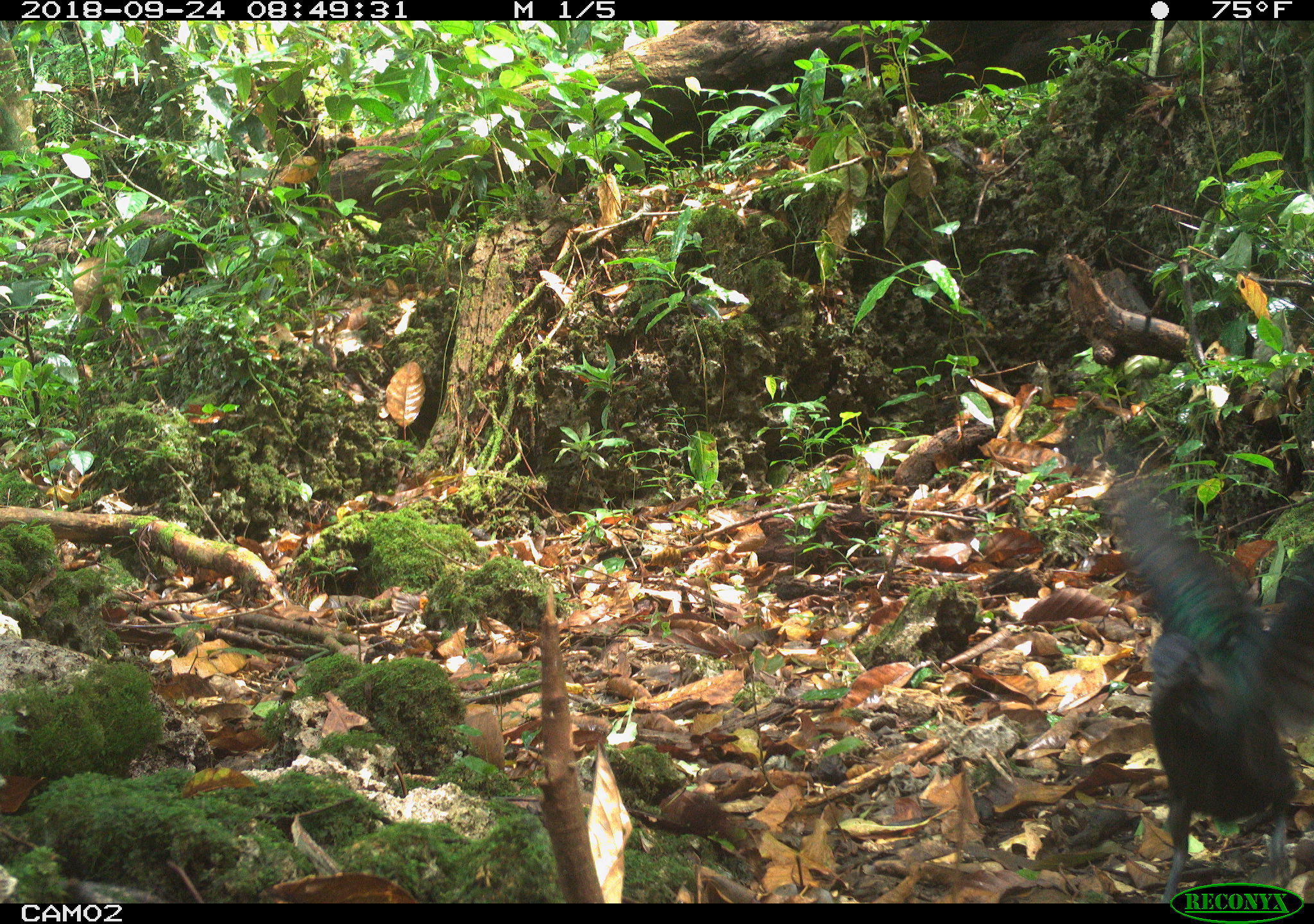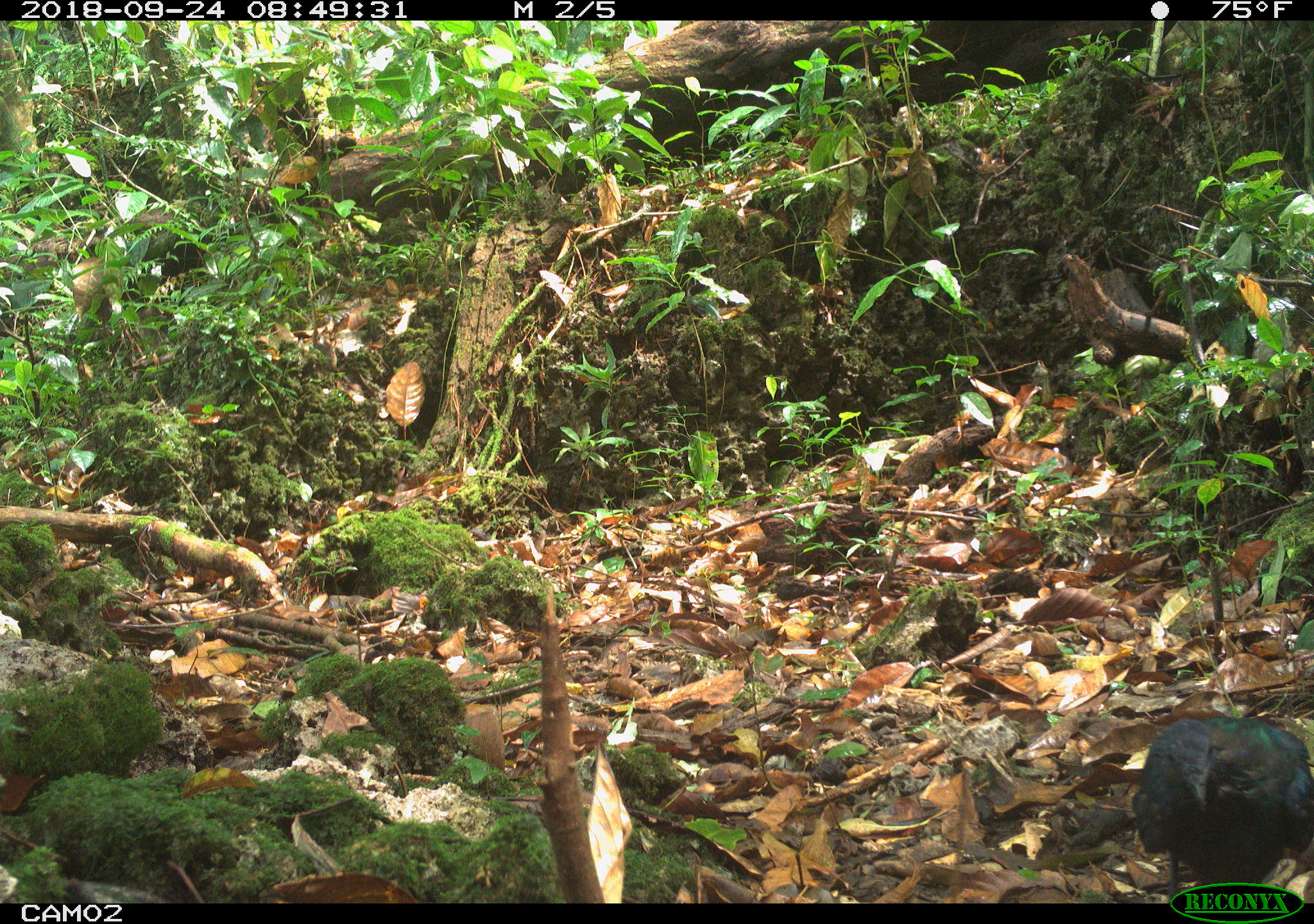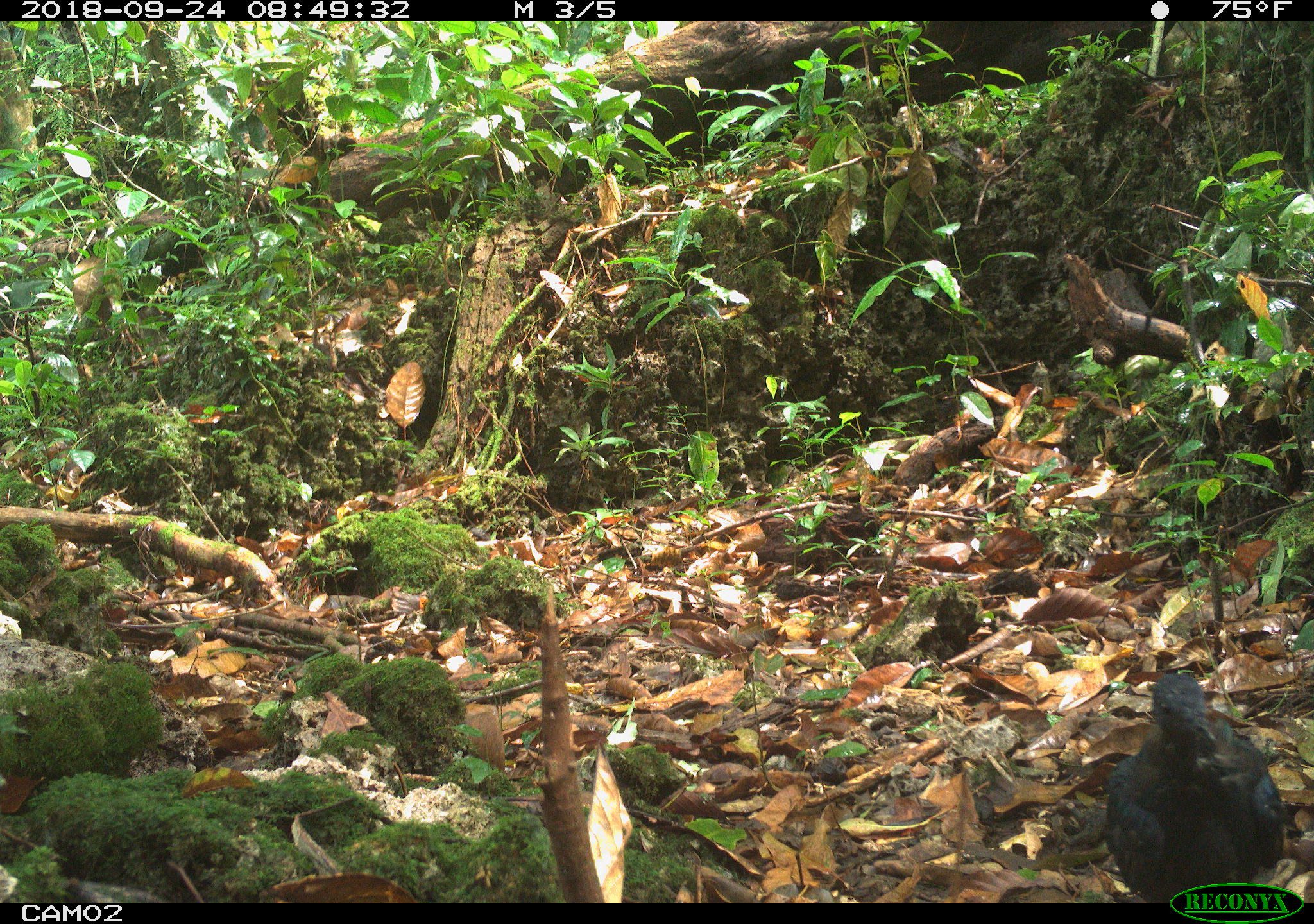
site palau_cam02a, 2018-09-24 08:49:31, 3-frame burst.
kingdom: Animalia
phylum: Chordata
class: Aves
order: Galliformes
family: Megapodiidae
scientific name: Megapodiidae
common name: megapode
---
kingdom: Animalia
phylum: Chordata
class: Aves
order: Columbiformes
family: Columbidae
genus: Caloenas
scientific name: Caloenas nicobarica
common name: nicobar pigeon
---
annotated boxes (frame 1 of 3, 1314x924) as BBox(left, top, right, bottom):
megapode: BBox(1105, 488, 1314, 907)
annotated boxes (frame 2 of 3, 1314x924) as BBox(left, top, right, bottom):
nicobar pigeon: BBox(1133, 714, 1314, 903)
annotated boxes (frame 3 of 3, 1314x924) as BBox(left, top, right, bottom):
megapode: BBox(1099, 657, 1294, 882)